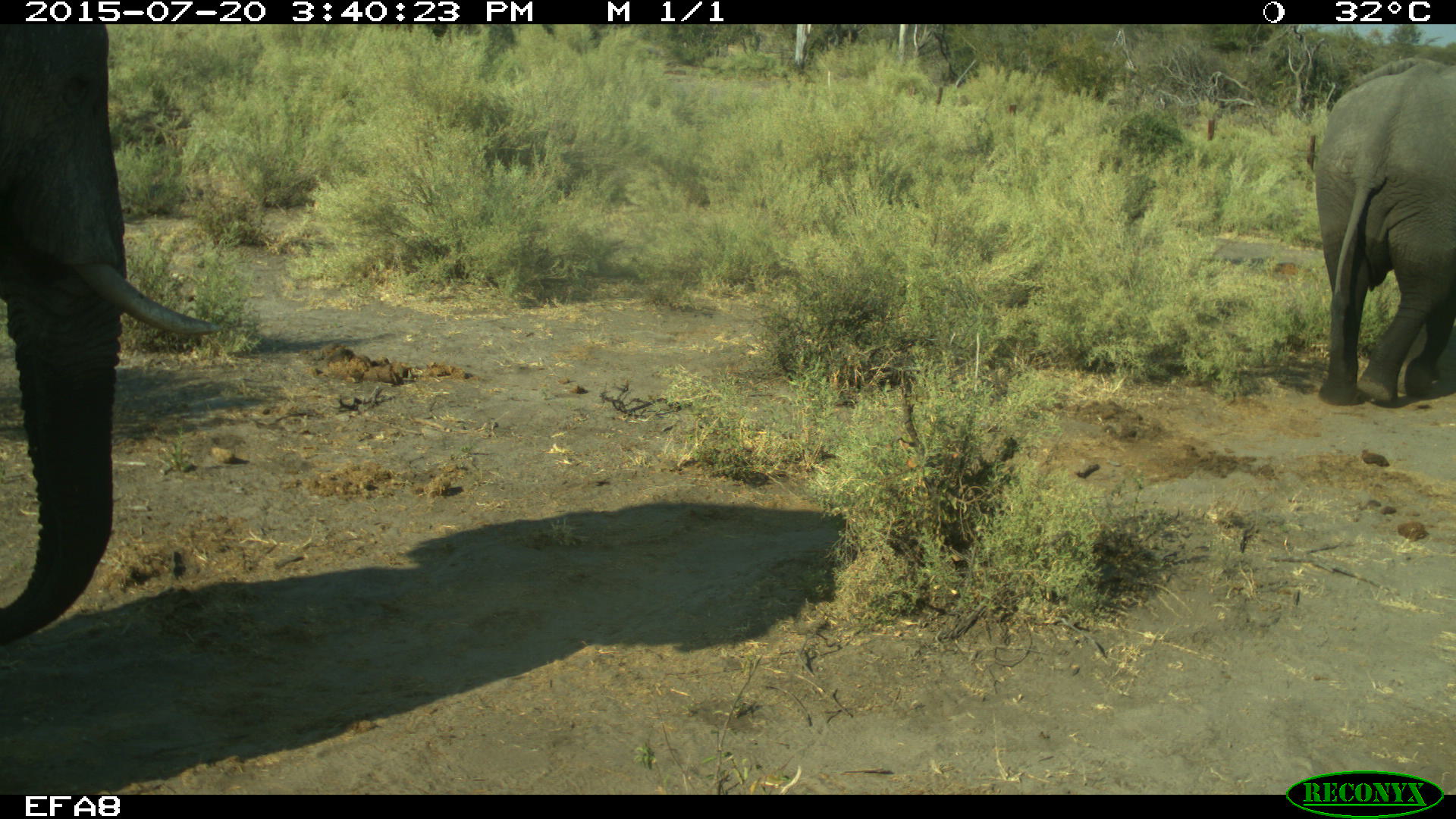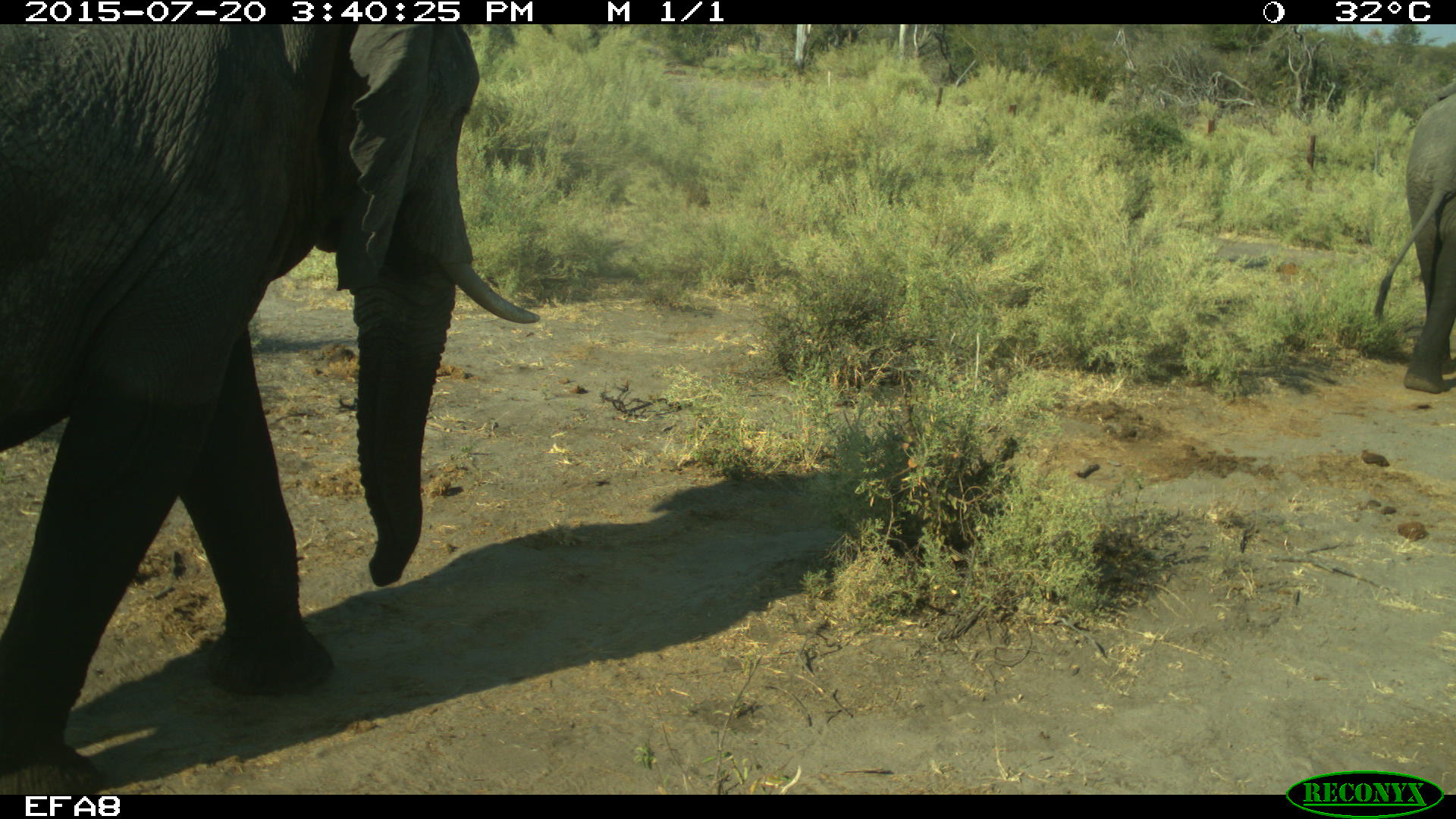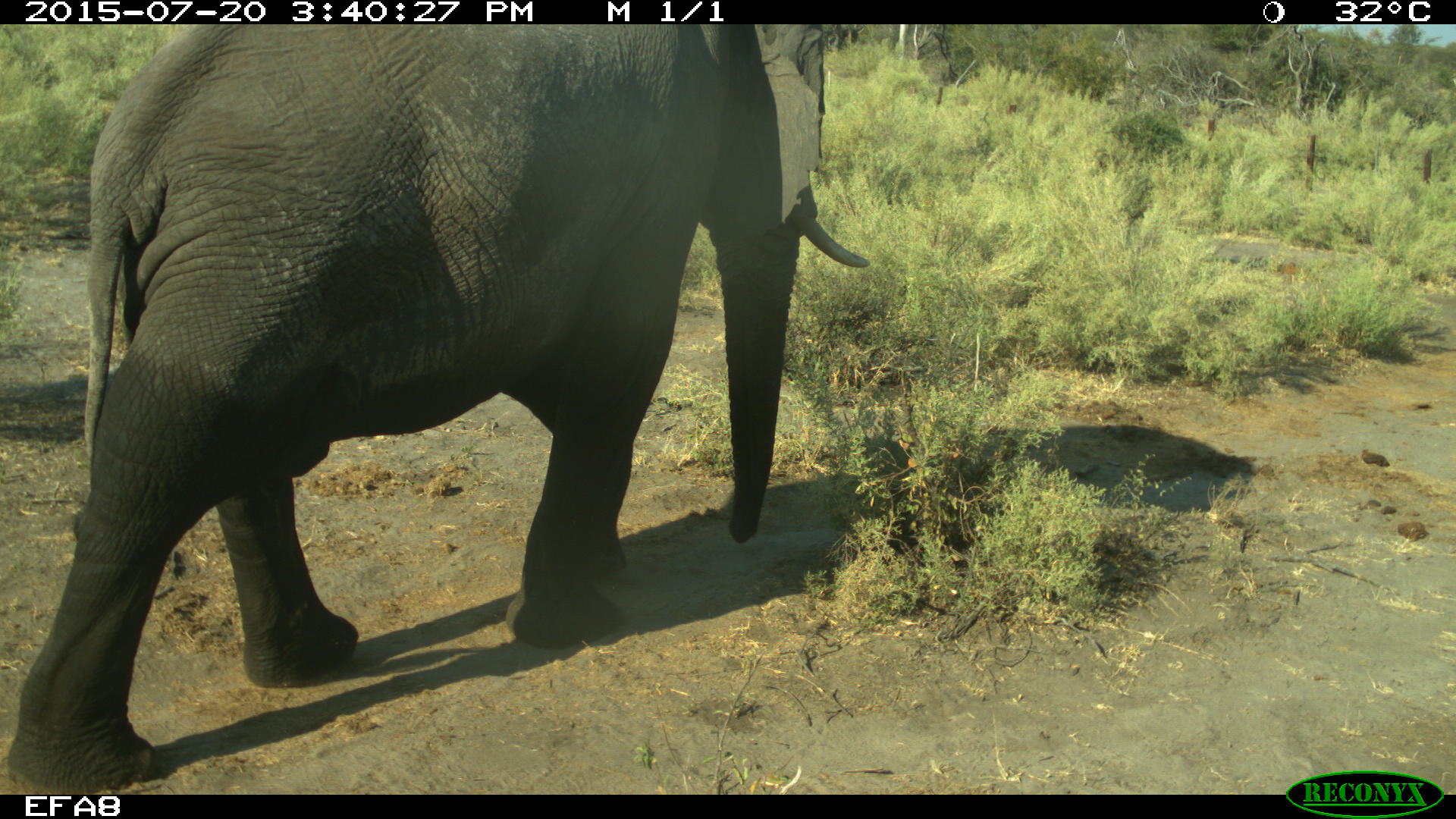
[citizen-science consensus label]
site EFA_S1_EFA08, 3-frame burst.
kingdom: Animalia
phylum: Chordata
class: Mammalia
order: Proboscidea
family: Elephantidae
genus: Loxodonta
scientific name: Loxodonta africana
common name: african bush elephant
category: elephant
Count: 2.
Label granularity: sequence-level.